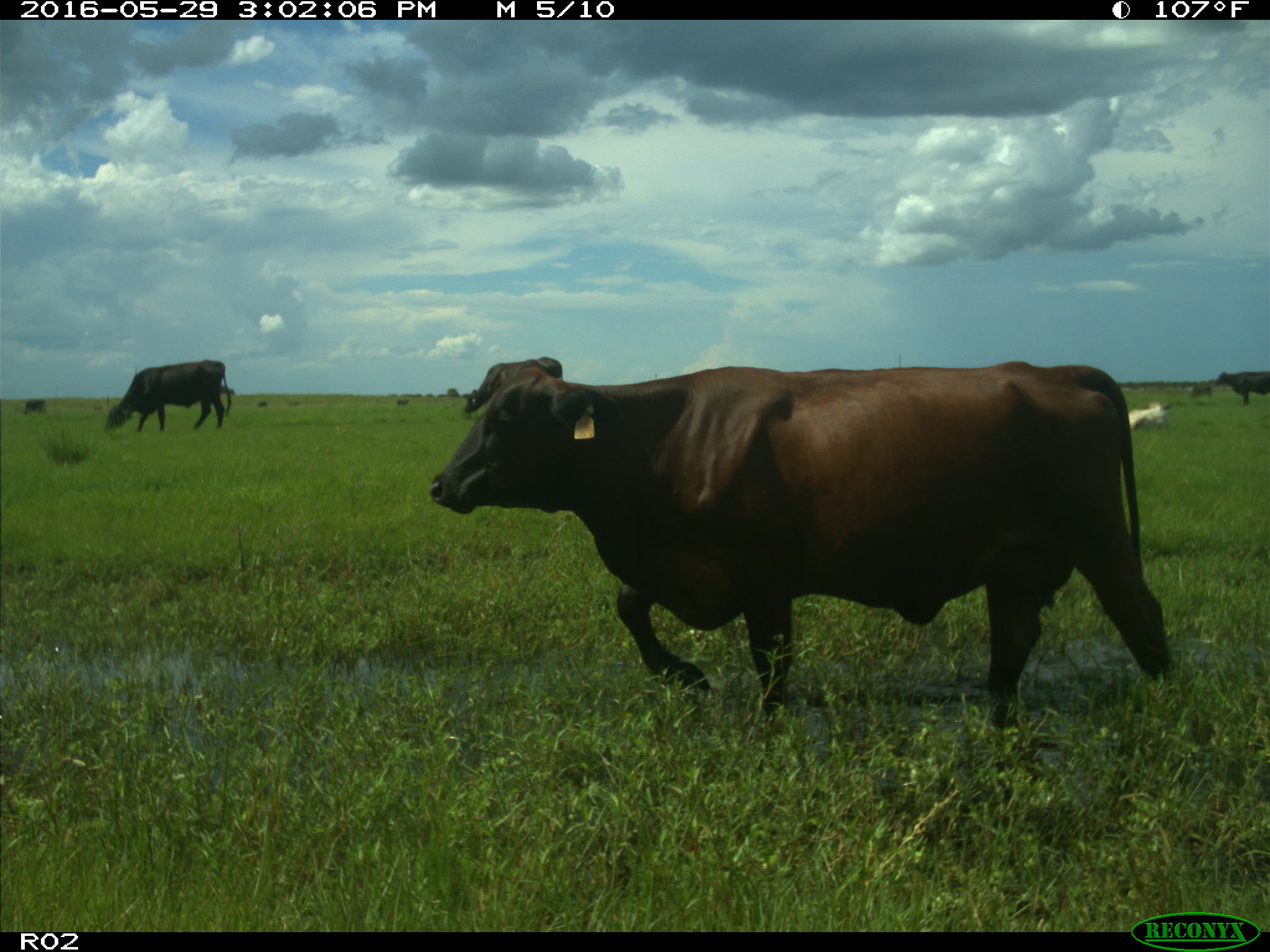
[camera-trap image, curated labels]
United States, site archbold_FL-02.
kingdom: Animalia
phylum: Chordata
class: Mammalia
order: Artiodactyla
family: Bovidae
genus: Bos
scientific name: Bos taurus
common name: domestic cow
Bos taurus (domestic cow).